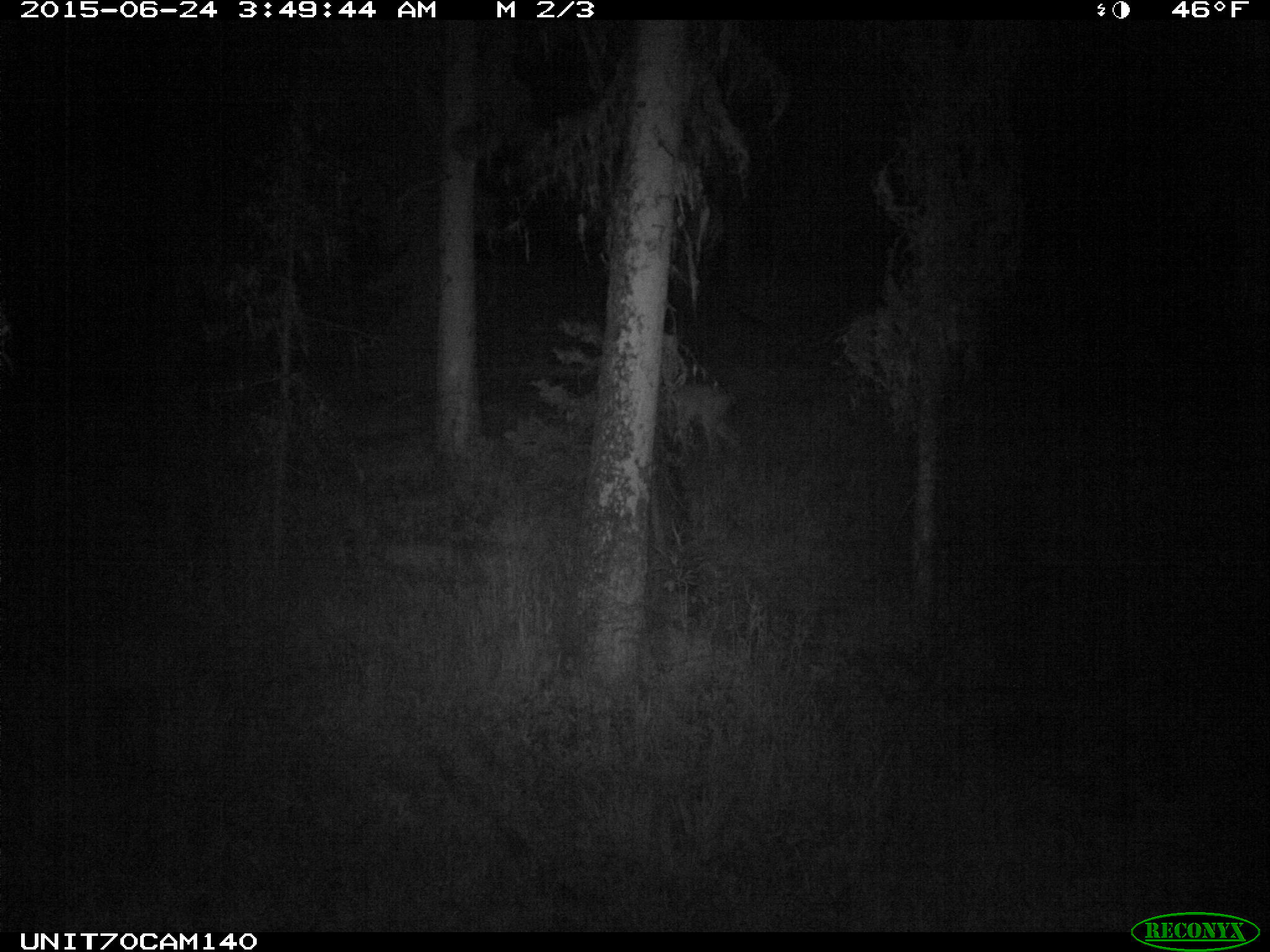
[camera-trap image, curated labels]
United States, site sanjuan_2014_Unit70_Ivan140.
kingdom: Animalia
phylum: Chordata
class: Mammalia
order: Artiodactyla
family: Cervidae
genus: Odocoileus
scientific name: Odocoileus hemionus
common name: mule deer